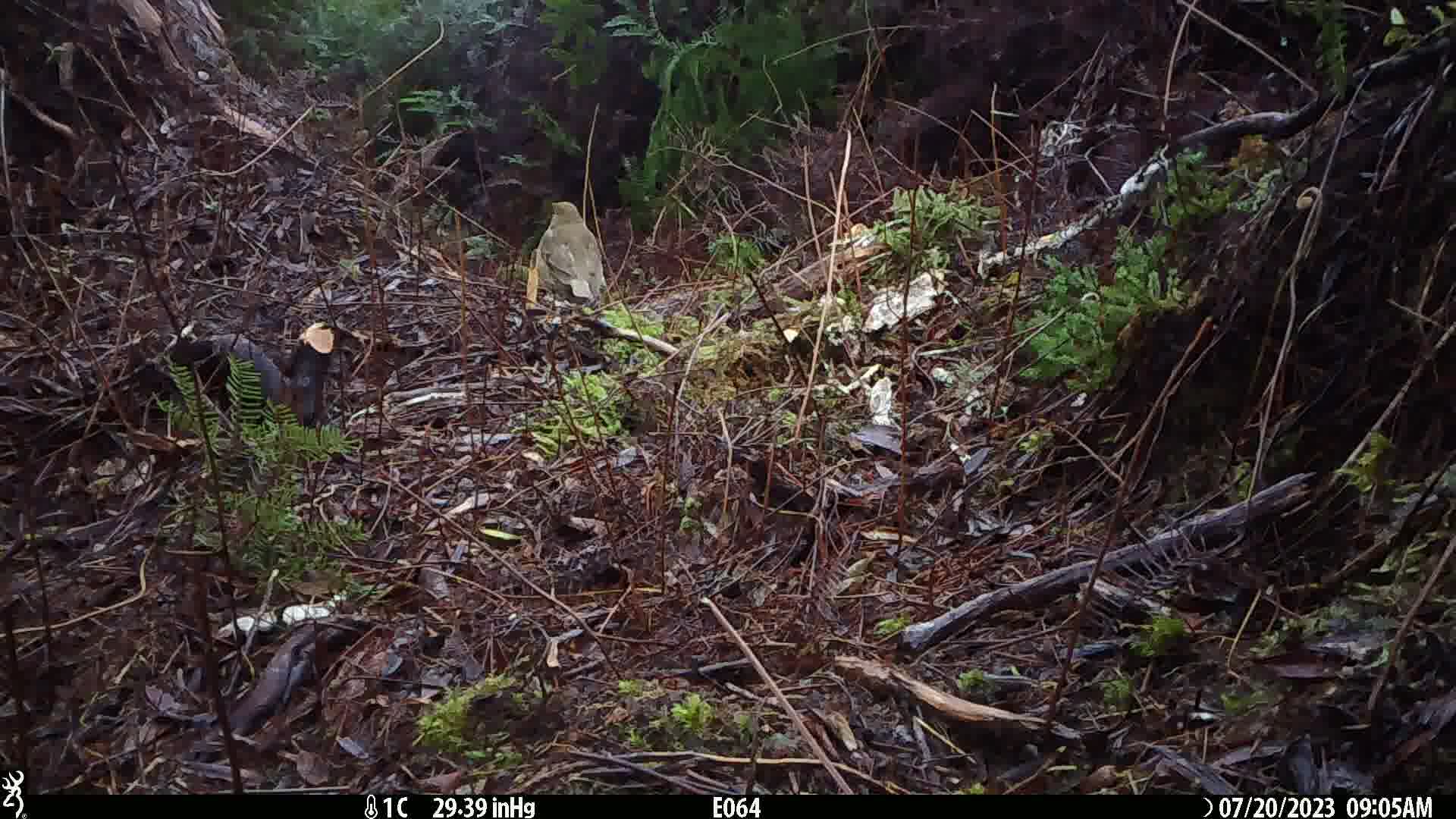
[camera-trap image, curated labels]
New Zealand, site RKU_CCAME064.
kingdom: Animalia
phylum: Chordata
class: Aves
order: Passeriformes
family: Turdidae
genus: Turdus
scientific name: Turdus philomelos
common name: song thrush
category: thrush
Thrush (song thrush) (Turdus philomelos).